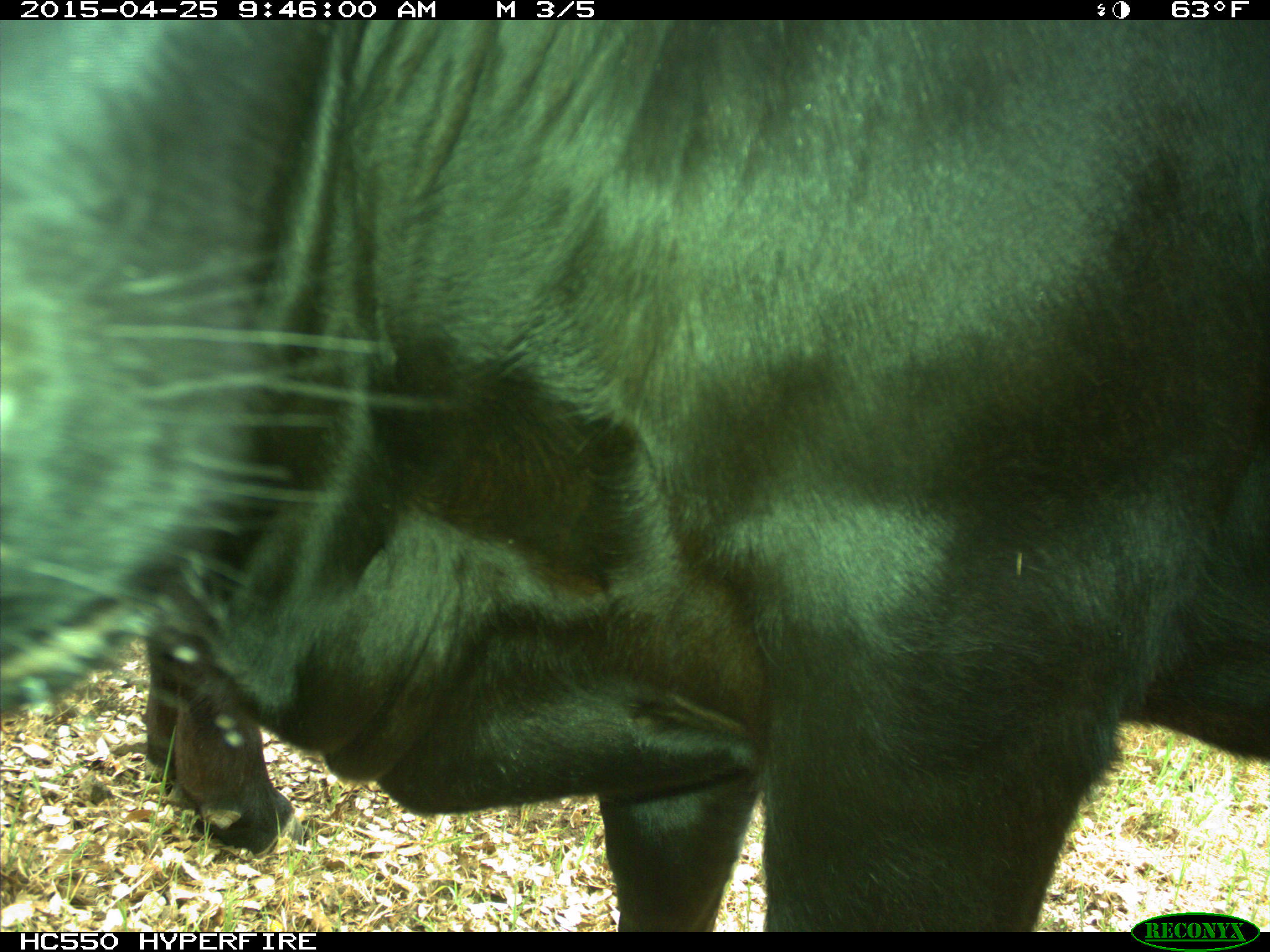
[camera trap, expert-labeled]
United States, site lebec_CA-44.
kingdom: Animalia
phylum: Chordata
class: Mammalia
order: Artiodactyla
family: Suidae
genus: Sus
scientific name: Sus scrofa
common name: wild boar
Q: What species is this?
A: Sus scrofa (wild boar).